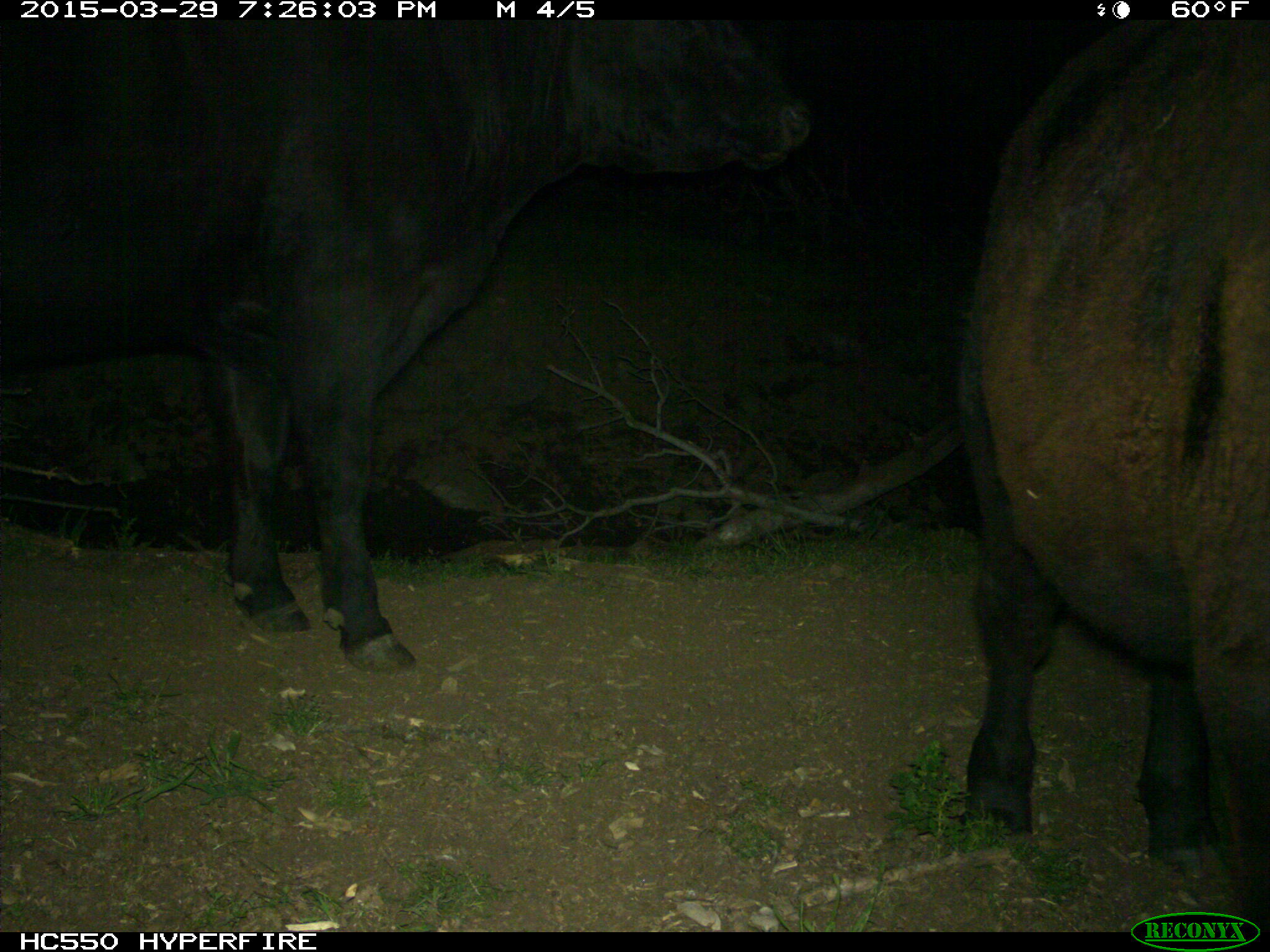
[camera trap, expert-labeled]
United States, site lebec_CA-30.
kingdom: Animalia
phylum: Chordata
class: Mammalia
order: Artiodactyla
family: Bovidae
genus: Bos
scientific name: Bos taurus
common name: domestic cow